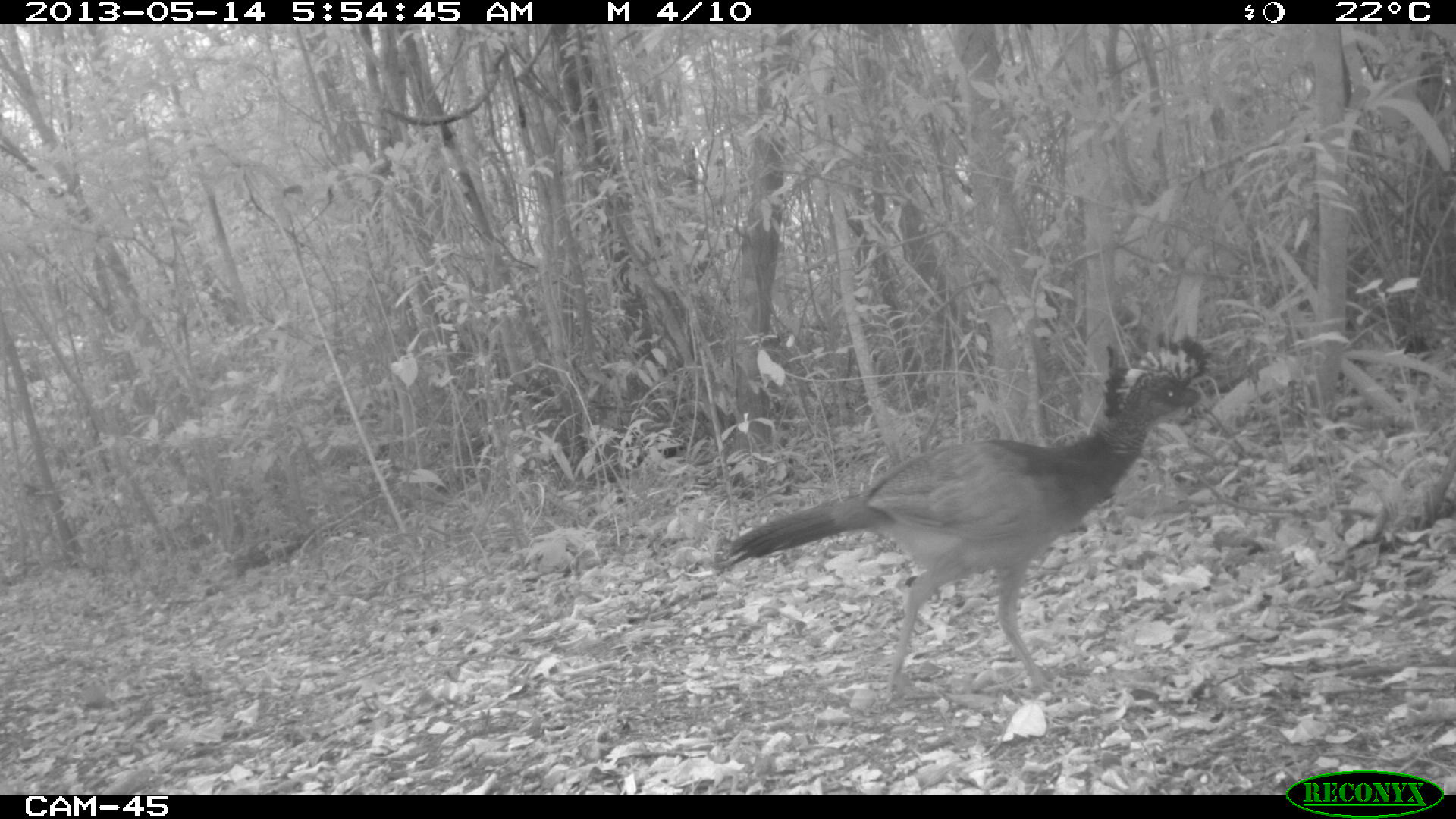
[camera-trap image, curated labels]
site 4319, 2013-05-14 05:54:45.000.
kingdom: Animalia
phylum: Chordata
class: Aves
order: Galliformes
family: Cracidae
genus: Crax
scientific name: Crax rubra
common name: great curassow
Crax rubra (great curassow), count 1, sex female.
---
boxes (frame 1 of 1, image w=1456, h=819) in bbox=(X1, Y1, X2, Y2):
crax rubra: bbox=(710, 331, 1216, 706)